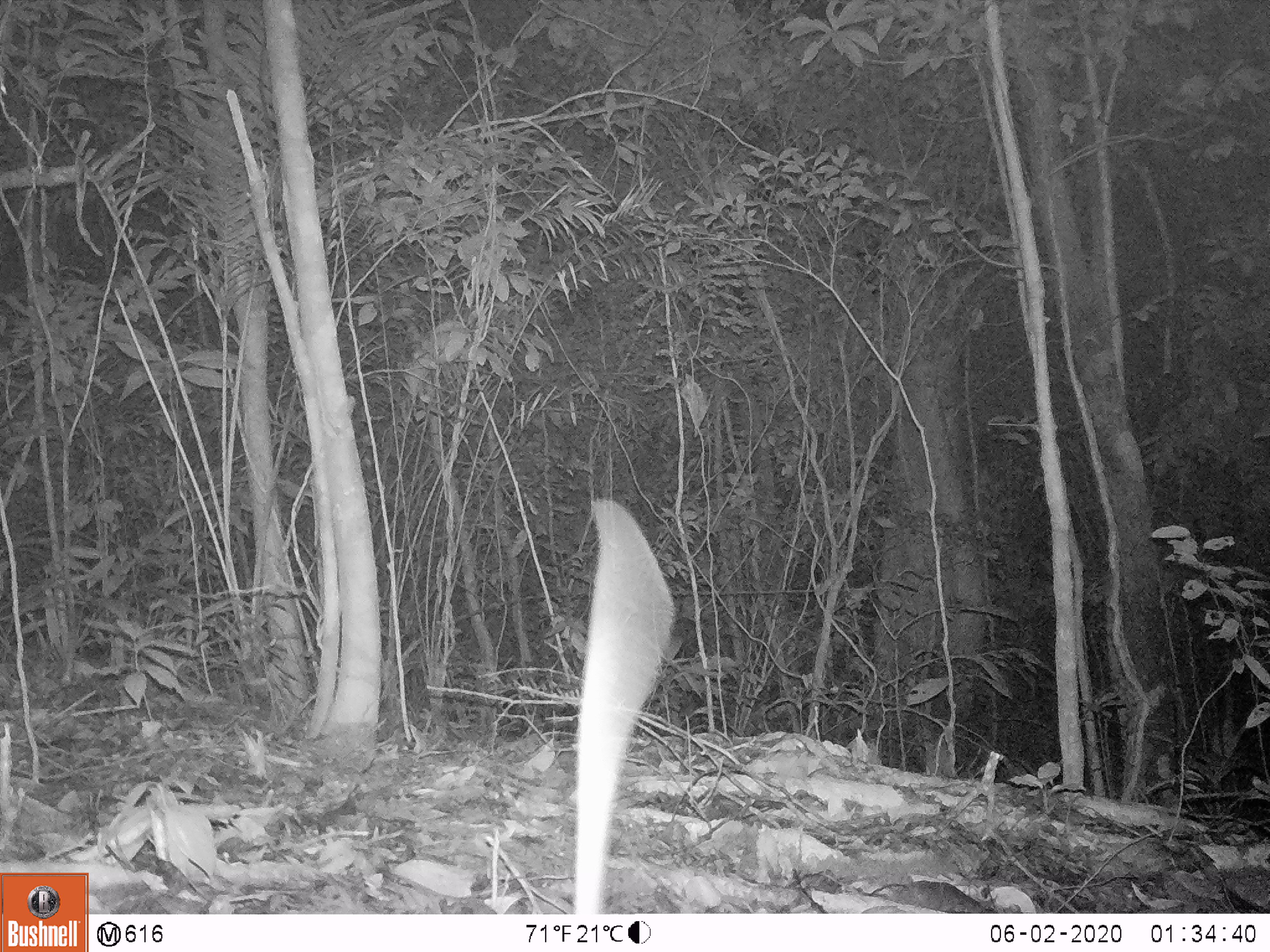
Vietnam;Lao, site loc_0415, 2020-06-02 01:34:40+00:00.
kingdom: Animalia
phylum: Chordata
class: Mammalia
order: Rodentia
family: Muridae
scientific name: Muridae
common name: old-world mice and rats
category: unidentified murid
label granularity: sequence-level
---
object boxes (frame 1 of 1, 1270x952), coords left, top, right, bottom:
unidentified murid: 572, 498, 674, 914